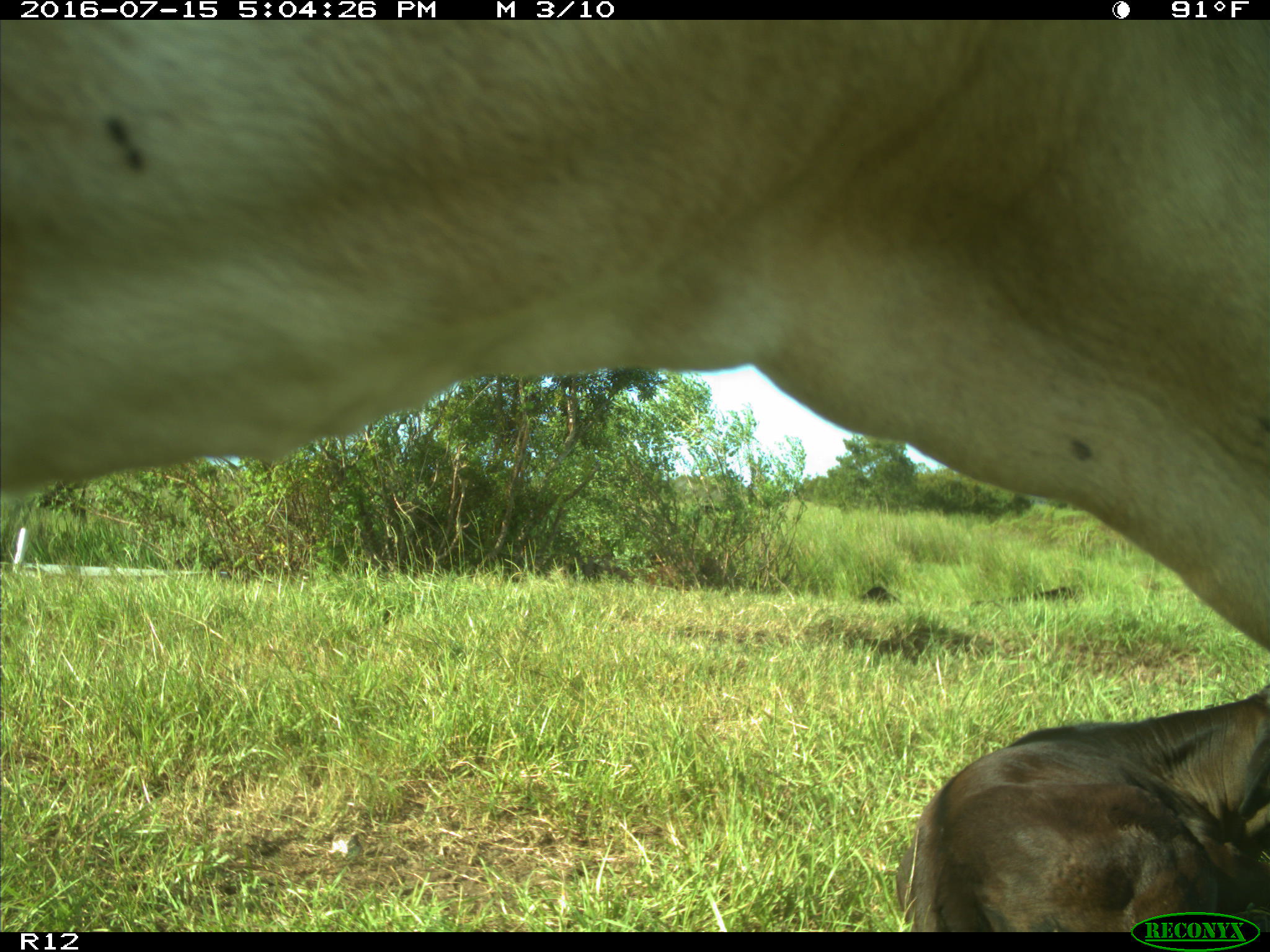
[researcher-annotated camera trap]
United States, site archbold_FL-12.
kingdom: Animalia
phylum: Chordata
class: Mammalia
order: Artiodactyla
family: Bovidae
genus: Bos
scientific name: Bos taurus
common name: domestic cow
Bos taurus (domestic cow).